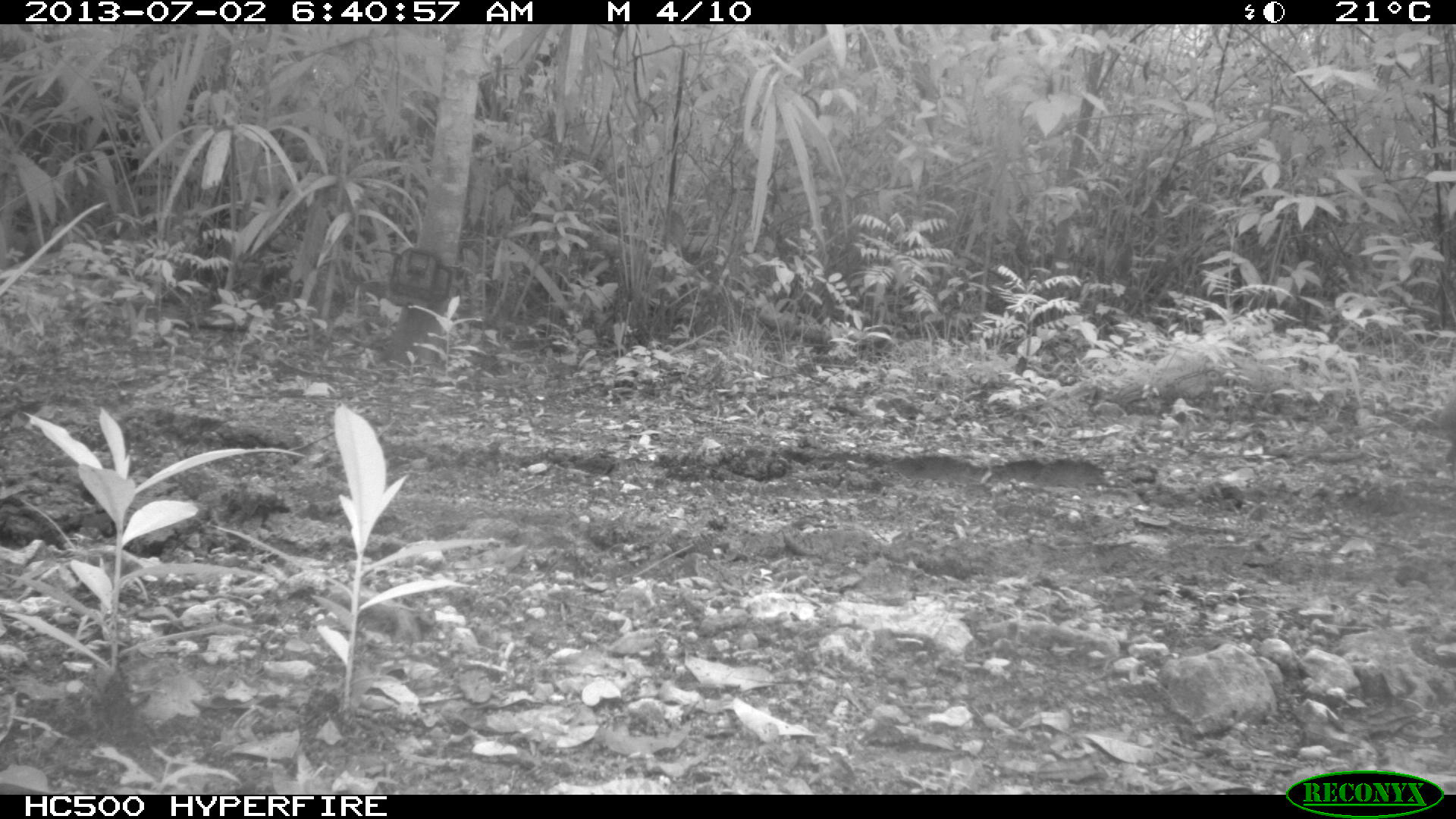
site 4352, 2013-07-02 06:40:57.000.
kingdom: Animalia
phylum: Chordata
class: Mammalia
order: Rodentia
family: Dasyproctidae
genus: Dasyprocta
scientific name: Dasyprocta punctata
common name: central american agouti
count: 1